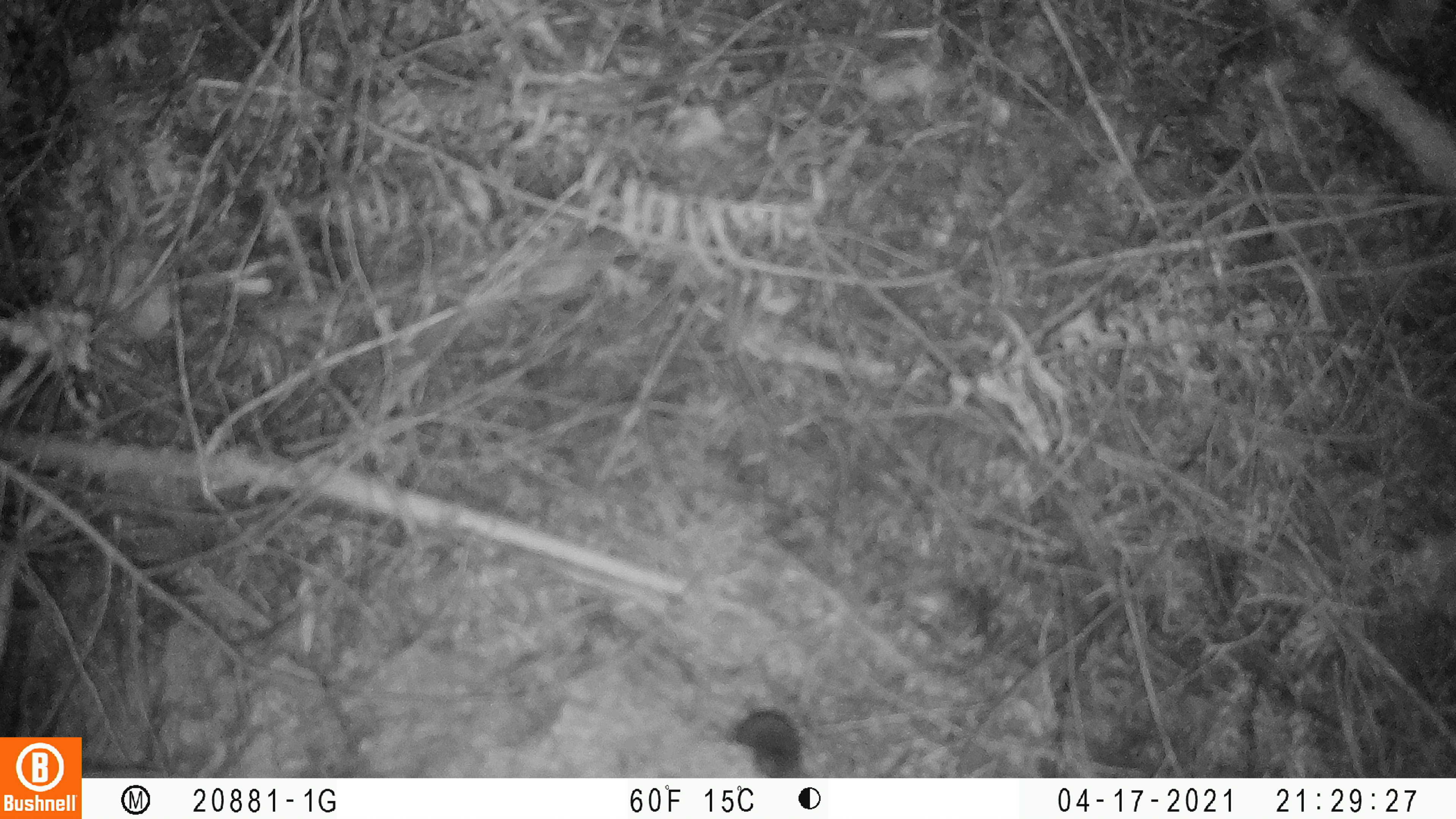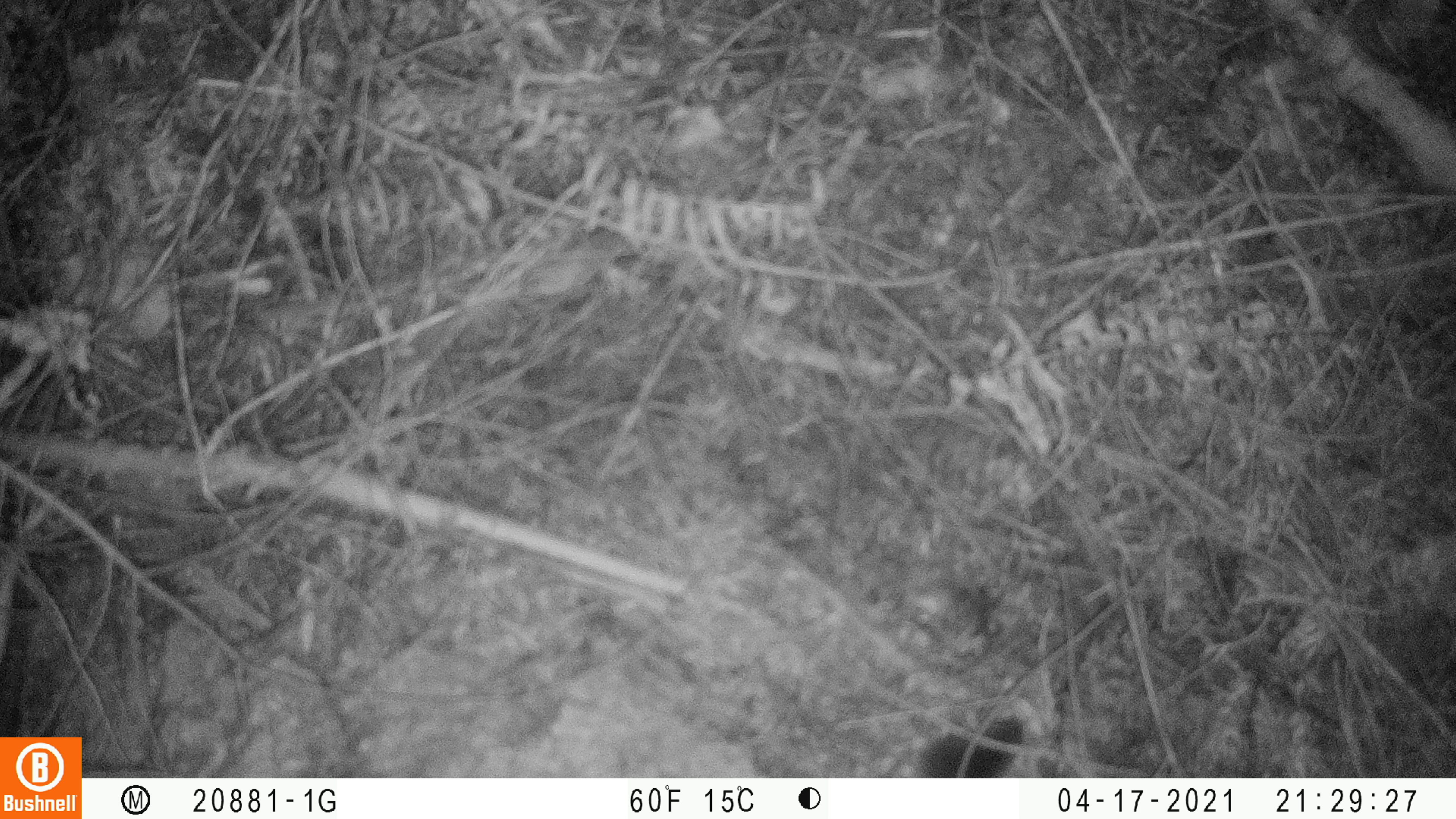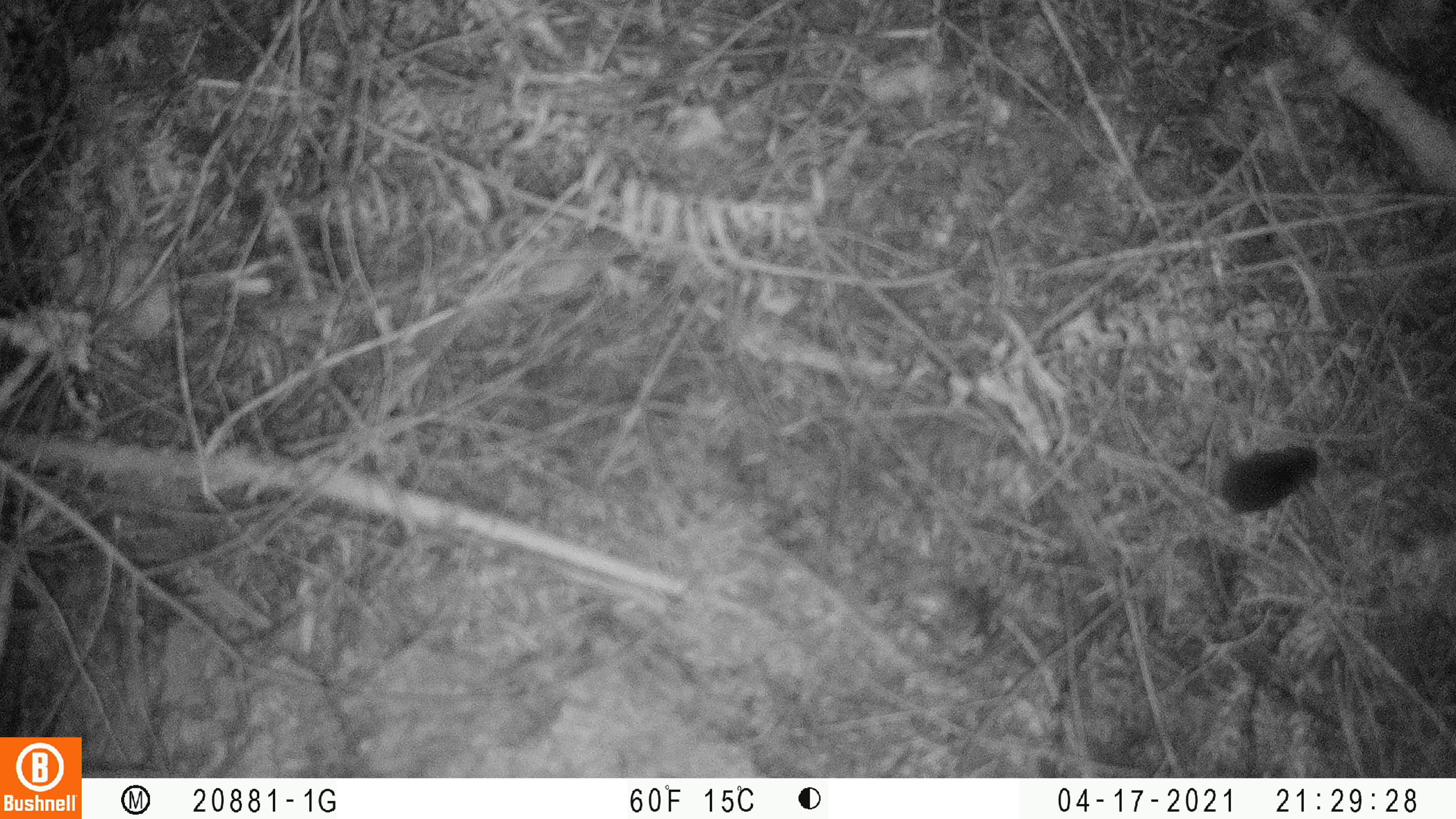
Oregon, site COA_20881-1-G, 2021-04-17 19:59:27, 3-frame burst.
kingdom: Animalia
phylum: Chordata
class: Mammalia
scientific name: Mammalia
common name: small mammal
Small mammal (Mammalia).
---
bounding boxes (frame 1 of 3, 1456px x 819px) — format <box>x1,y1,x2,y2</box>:
small mammal: <box>681,674,850,777</box>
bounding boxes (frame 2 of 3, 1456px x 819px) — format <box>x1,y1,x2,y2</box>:
small mammal: <box>834,665,1061,777</box>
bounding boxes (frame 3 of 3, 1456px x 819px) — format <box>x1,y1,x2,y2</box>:
small mammal: <box>1114,419,1354,567</box>